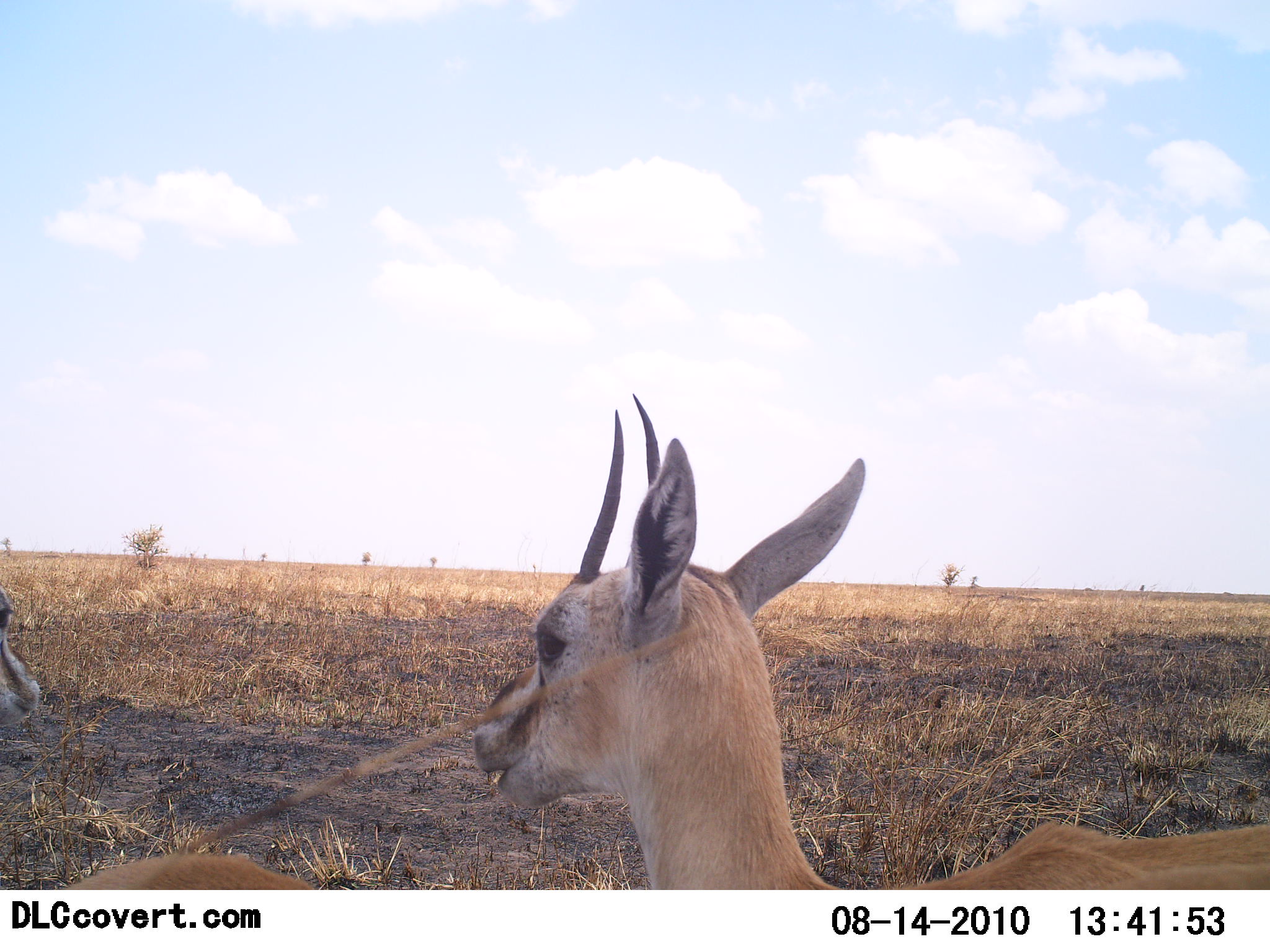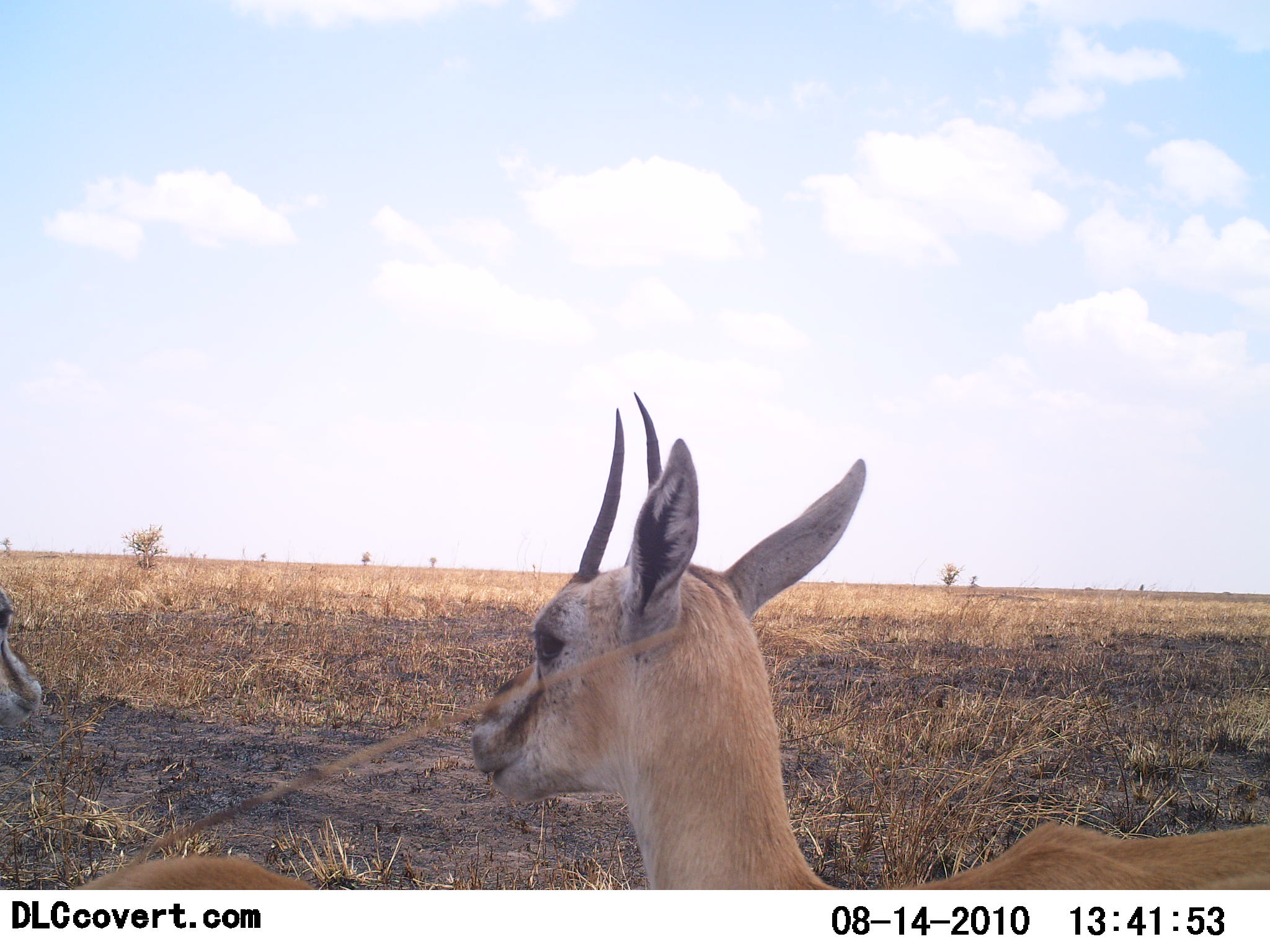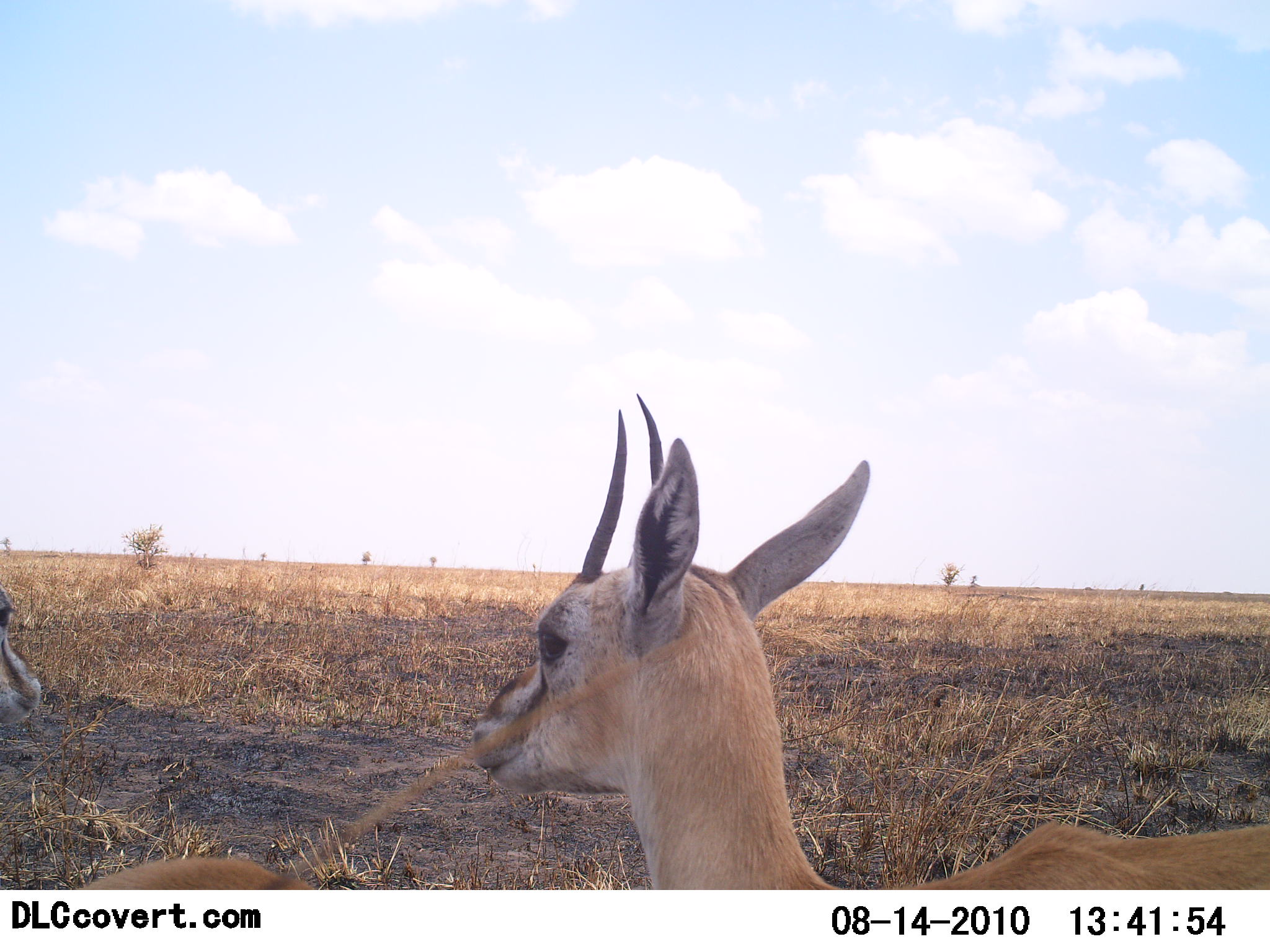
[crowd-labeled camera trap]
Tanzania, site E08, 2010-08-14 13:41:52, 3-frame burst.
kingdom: Animalia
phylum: Chordata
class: Mammalia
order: Artiodactyla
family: Bovidae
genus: Eudorcas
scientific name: Eudorcas thomsonii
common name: thomson's gazelle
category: gazellethomsons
Gazellethomsons (thomson's gazelle) (Eudorcas thomsonii), count 2. Behavior (volunteer vote fractions): standing 67%, resting 13%, moving 0%, interacting 0%. Young present (vote fraction): 0%. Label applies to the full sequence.